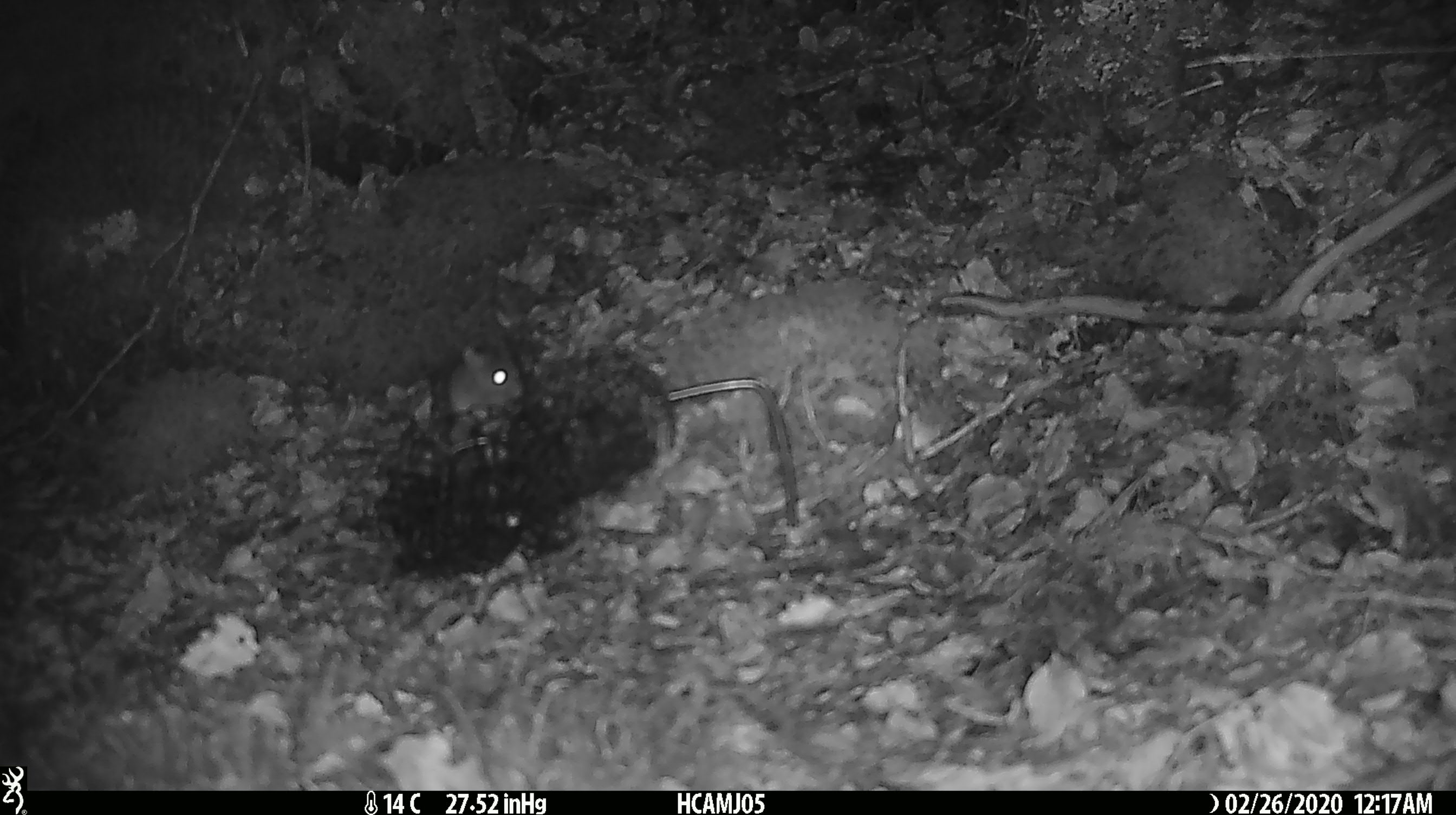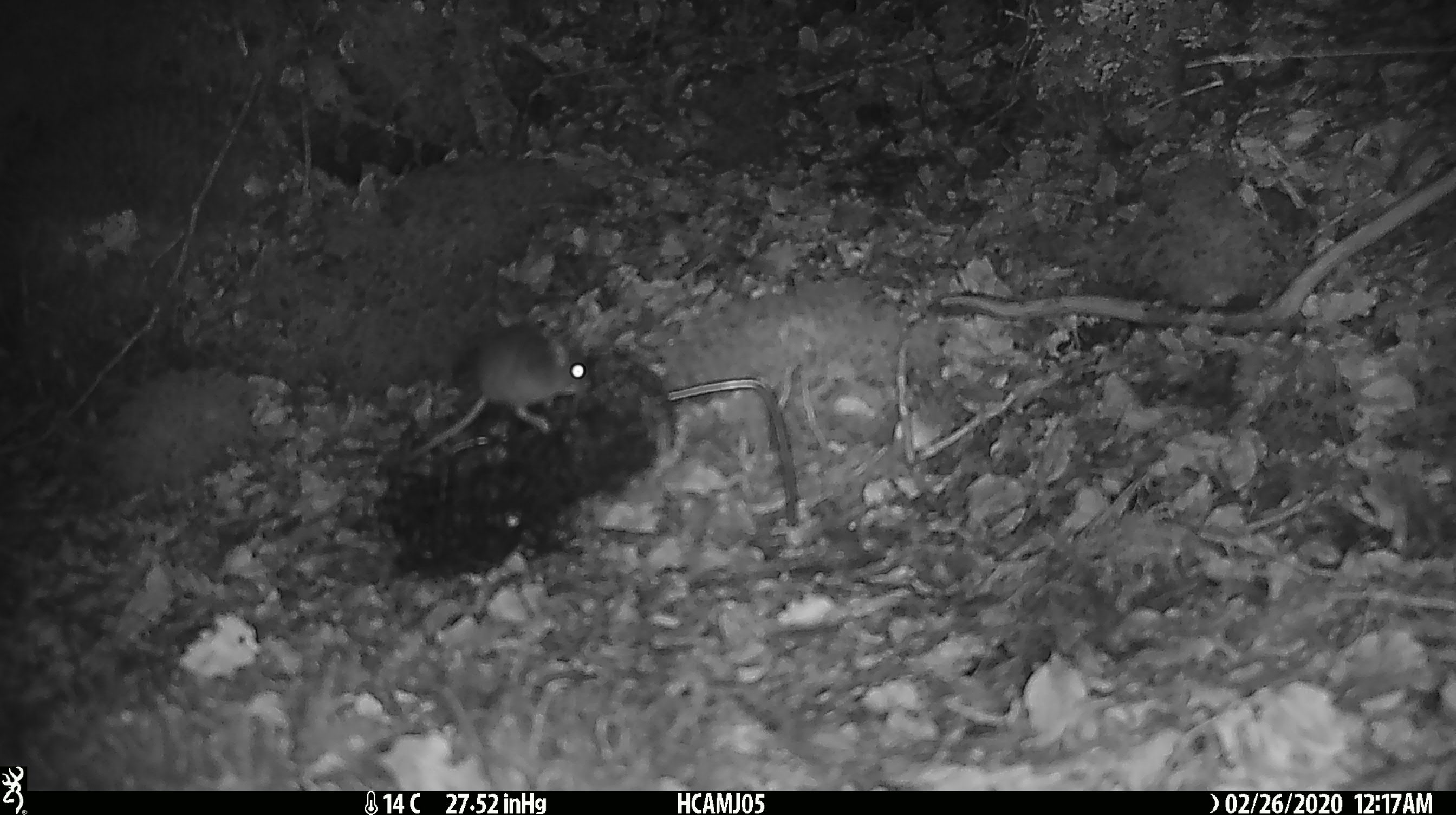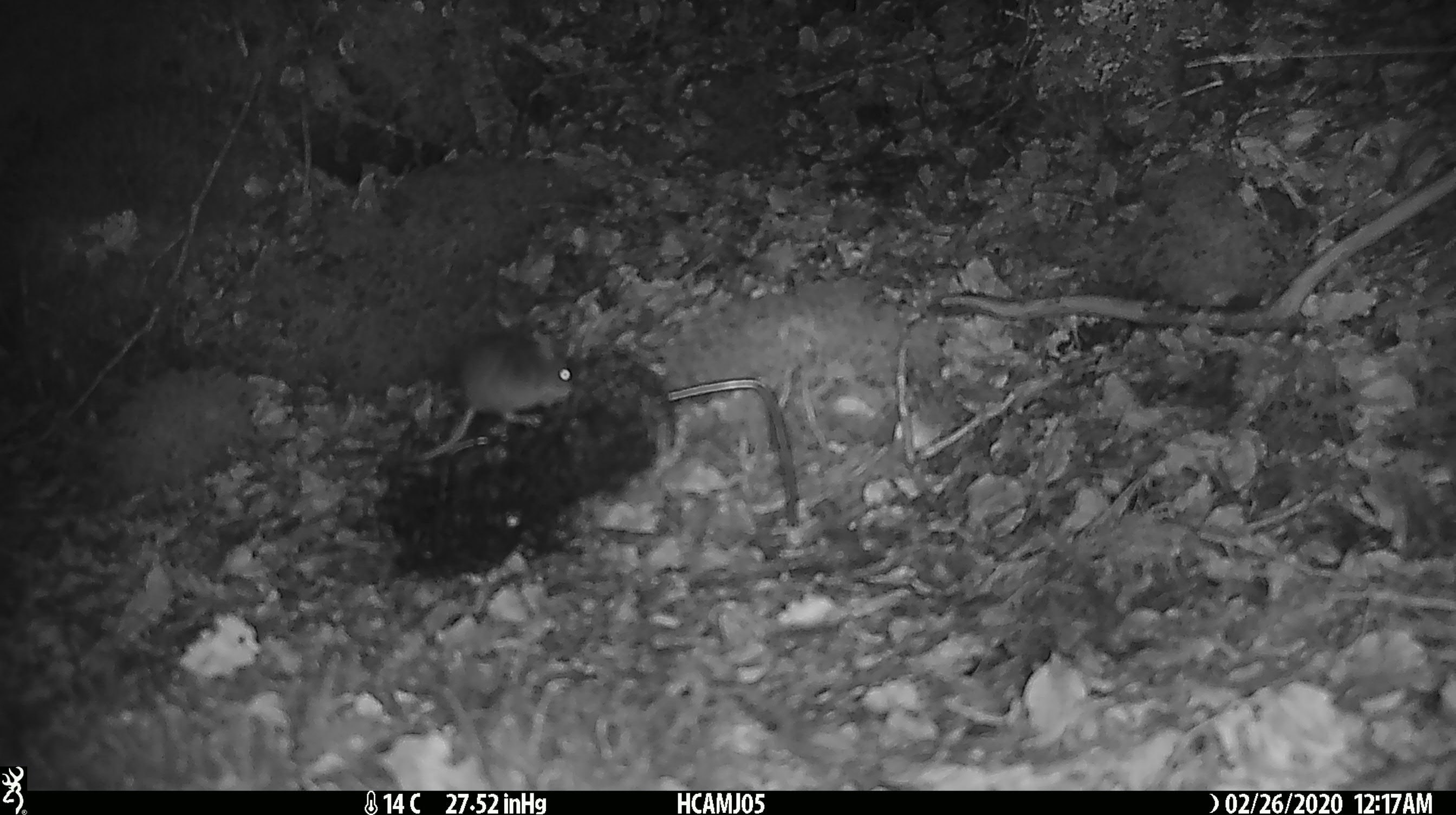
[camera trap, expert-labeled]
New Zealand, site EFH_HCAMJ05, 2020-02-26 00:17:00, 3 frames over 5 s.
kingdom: Animalia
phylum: Chordata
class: Mammalia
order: Rodentia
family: Muridae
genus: Mus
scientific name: Mus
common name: mouse